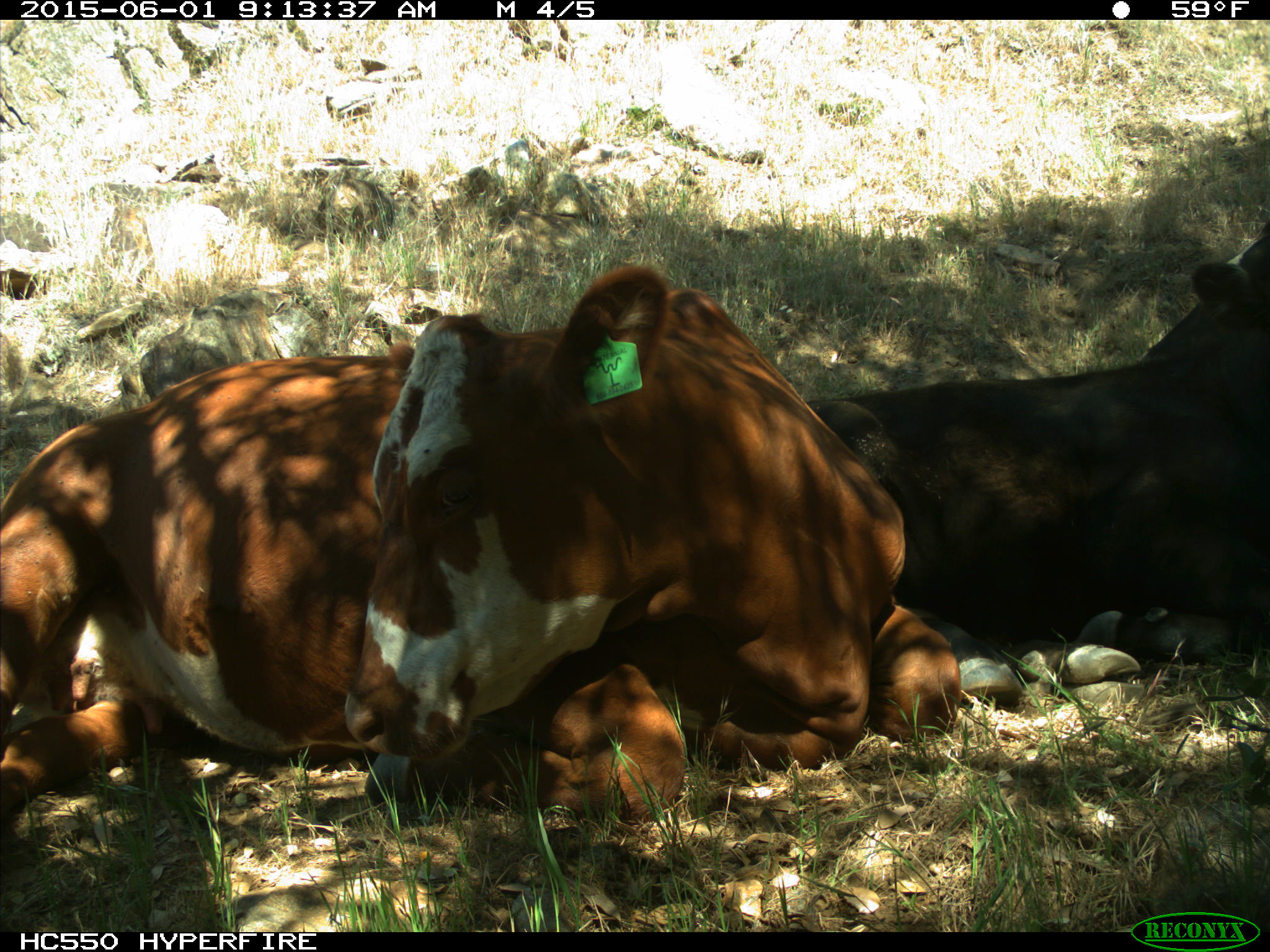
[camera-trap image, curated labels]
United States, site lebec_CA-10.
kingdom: Animalia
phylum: Chordata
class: Mammalia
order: Artiodactyla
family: Bovidae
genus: Bos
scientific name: Bos taurus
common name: domestic cow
Bos taurus (domestic cow).